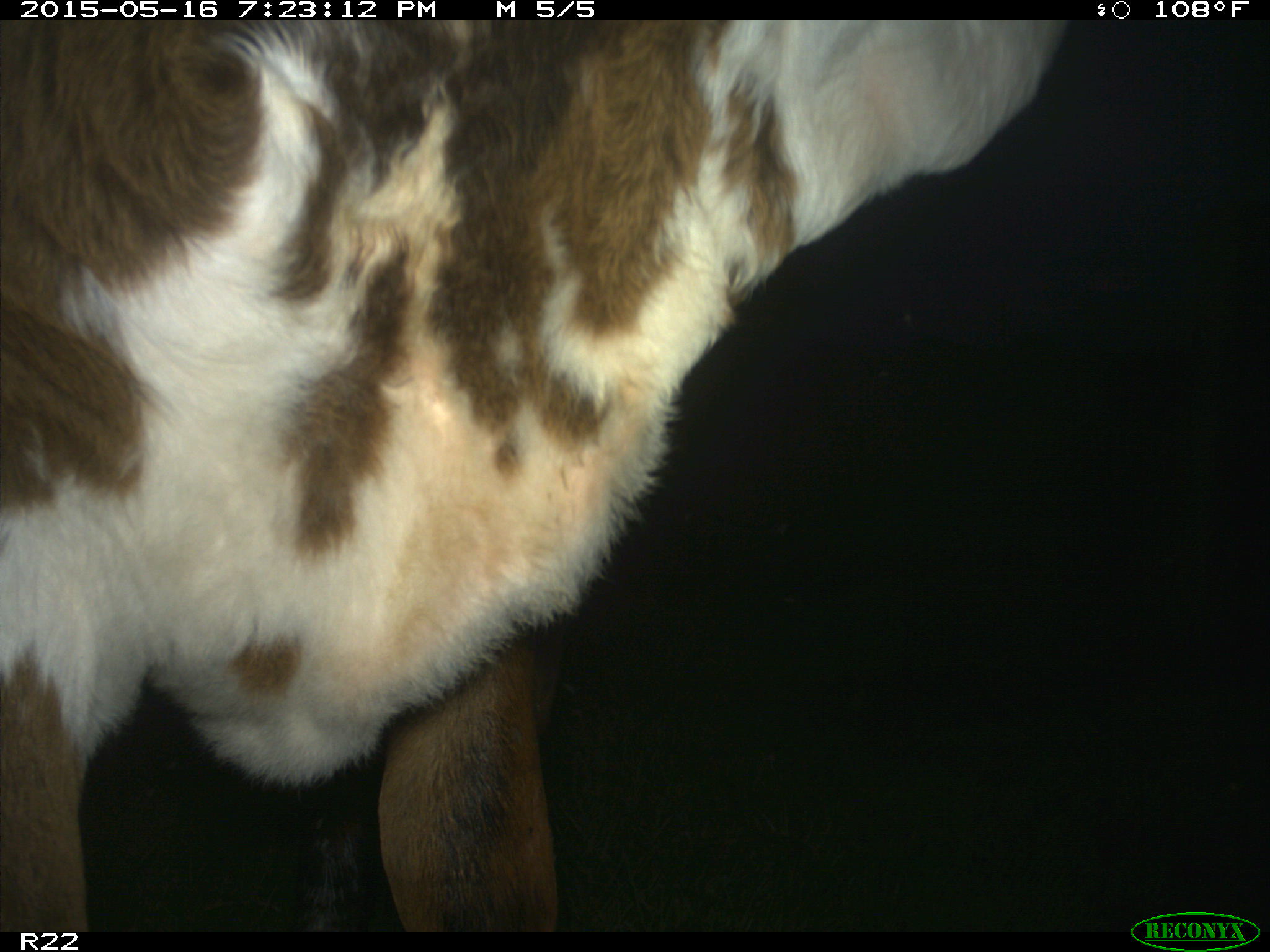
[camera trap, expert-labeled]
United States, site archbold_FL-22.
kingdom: Animalia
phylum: Chordata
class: Mammalia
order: Artiodactyla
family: Bovidae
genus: Bos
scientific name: Bos taurus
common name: domestic cow